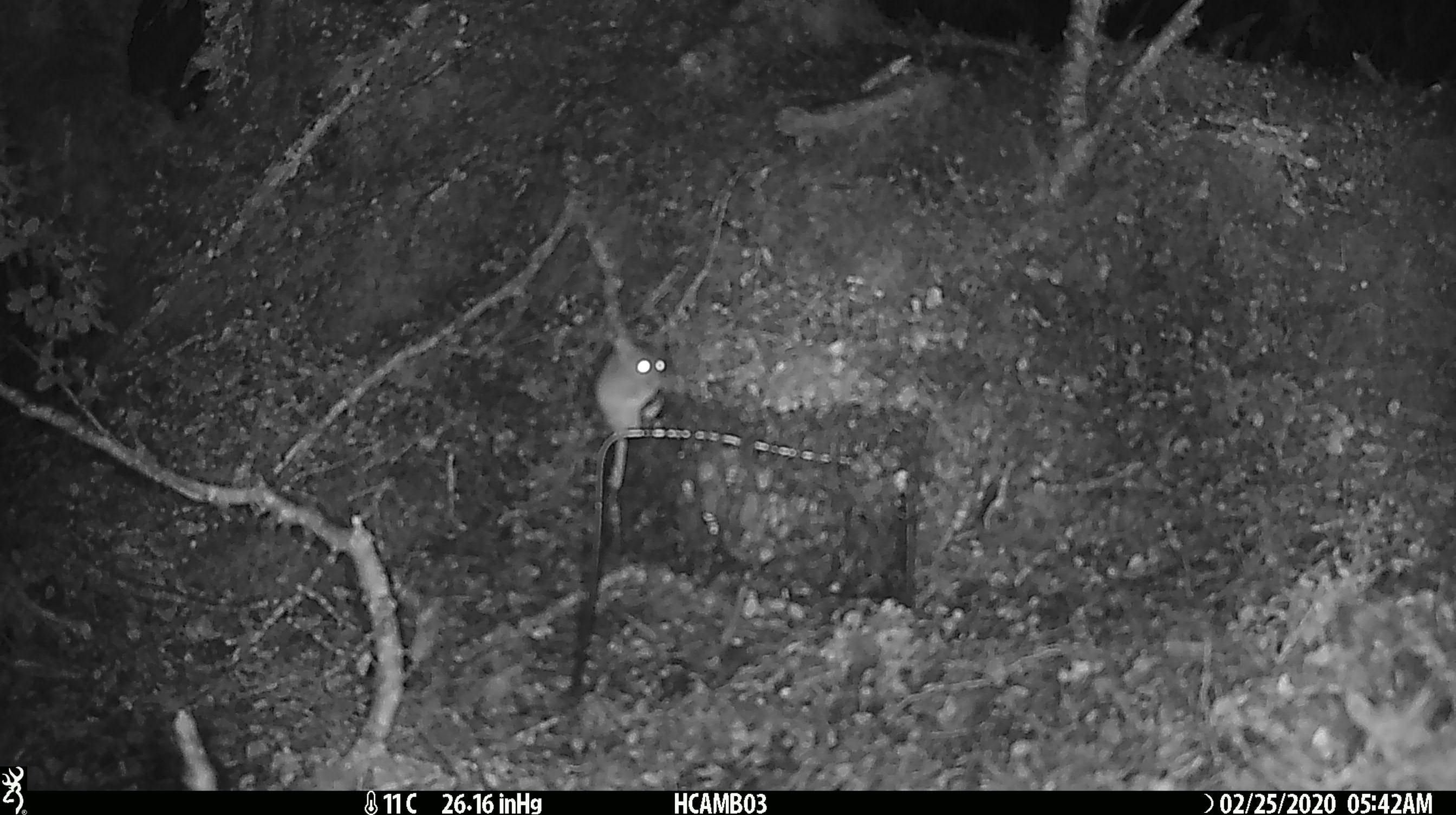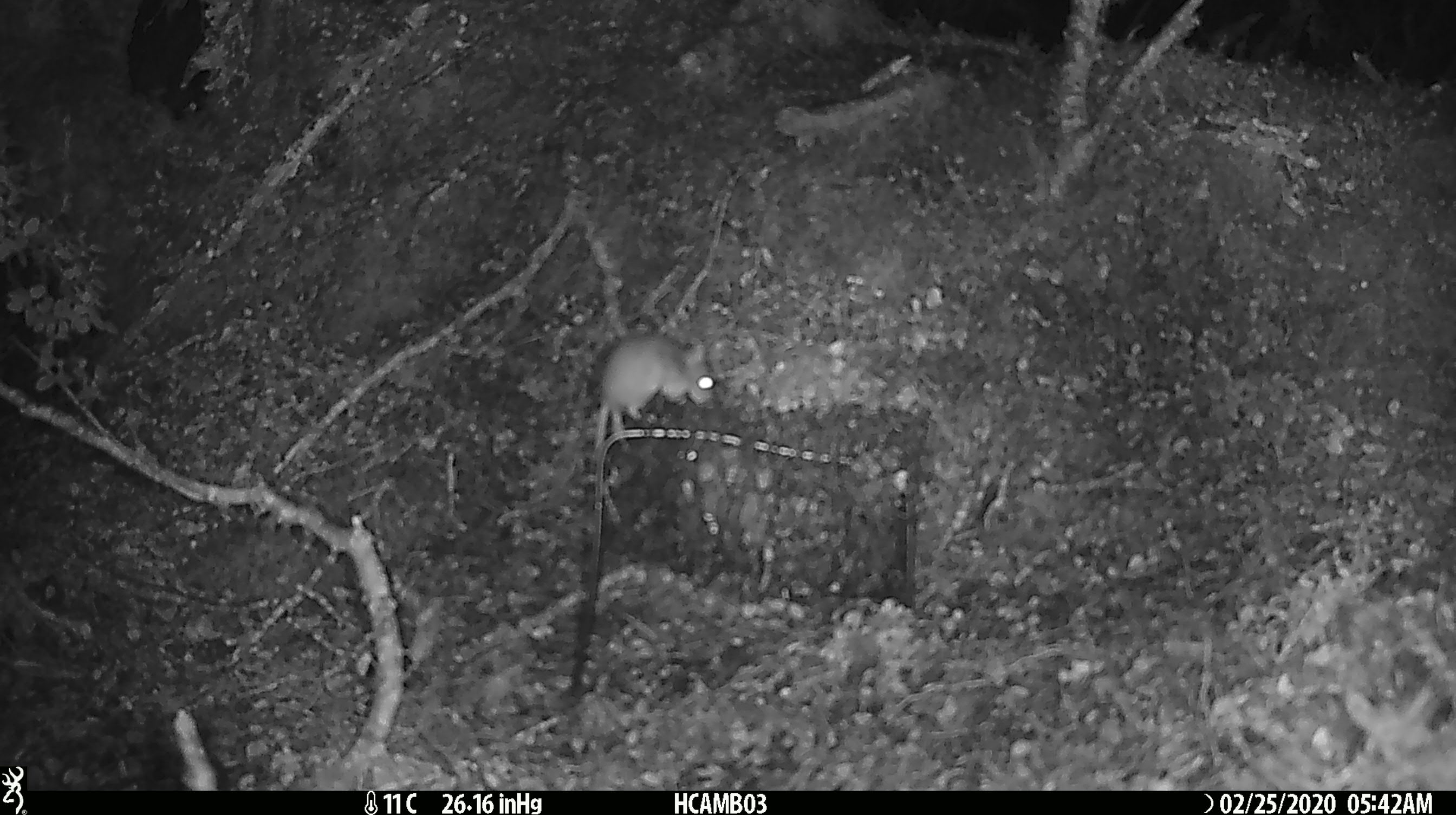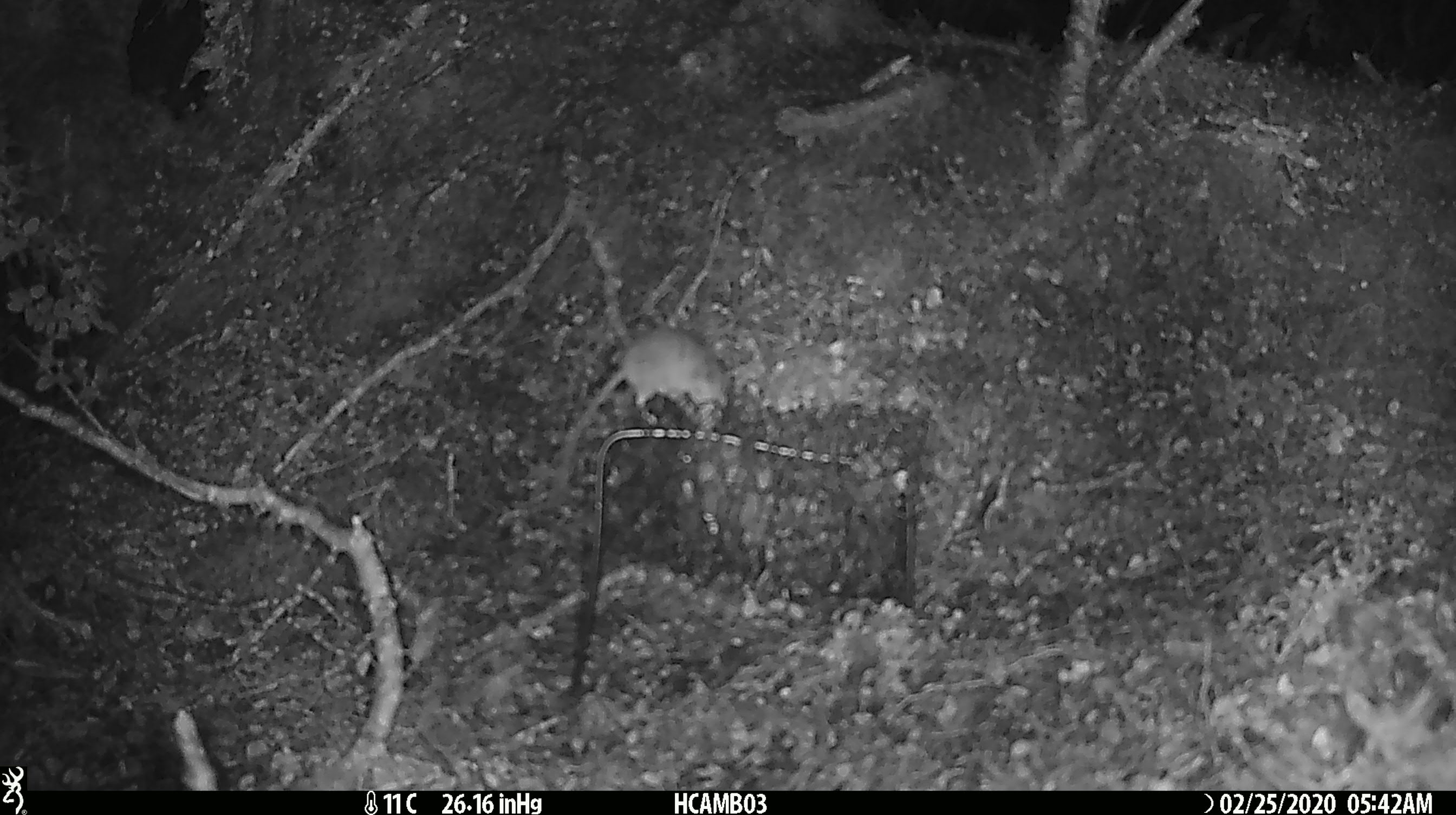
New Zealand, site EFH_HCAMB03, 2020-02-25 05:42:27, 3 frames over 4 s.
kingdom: Animalia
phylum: Chordata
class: Mammalia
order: Rodentia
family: Muridae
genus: Mus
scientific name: Mus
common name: mouse